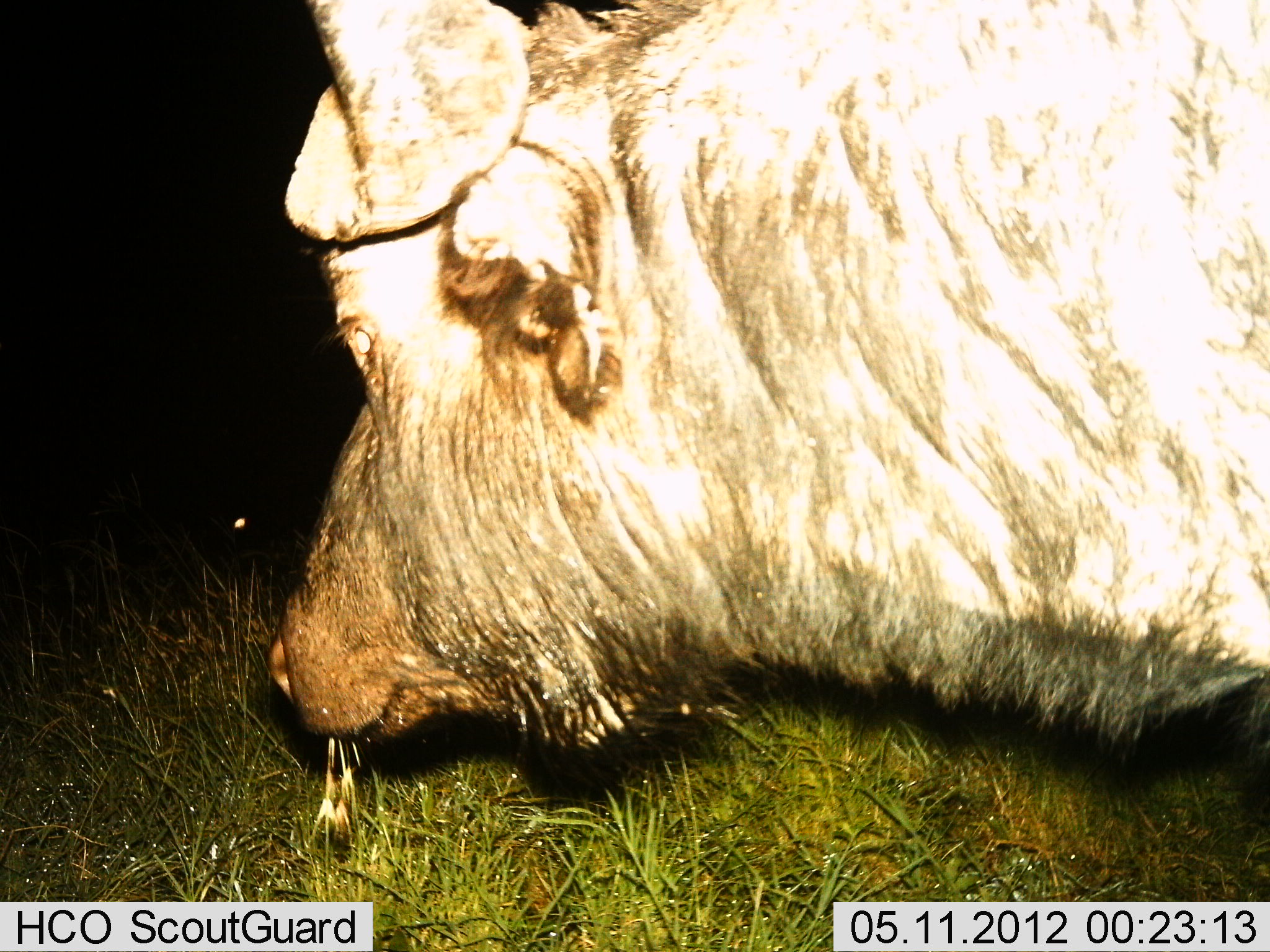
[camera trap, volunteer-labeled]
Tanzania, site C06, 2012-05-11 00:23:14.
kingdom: Animalia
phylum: Chordata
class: Mammalia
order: Artiodactyla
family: Bovidae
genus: Syncerus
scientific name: Syncerus caffer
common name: cape buffalo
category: buffalo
Buffalo (cape buffalo) (Syncerus caffer), count 1. Behavior (volunteer vote fractions): standing 30%, resting 0%, moving 0%, interacting 0%. Young present (vote fraction): 0%. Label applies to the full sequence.